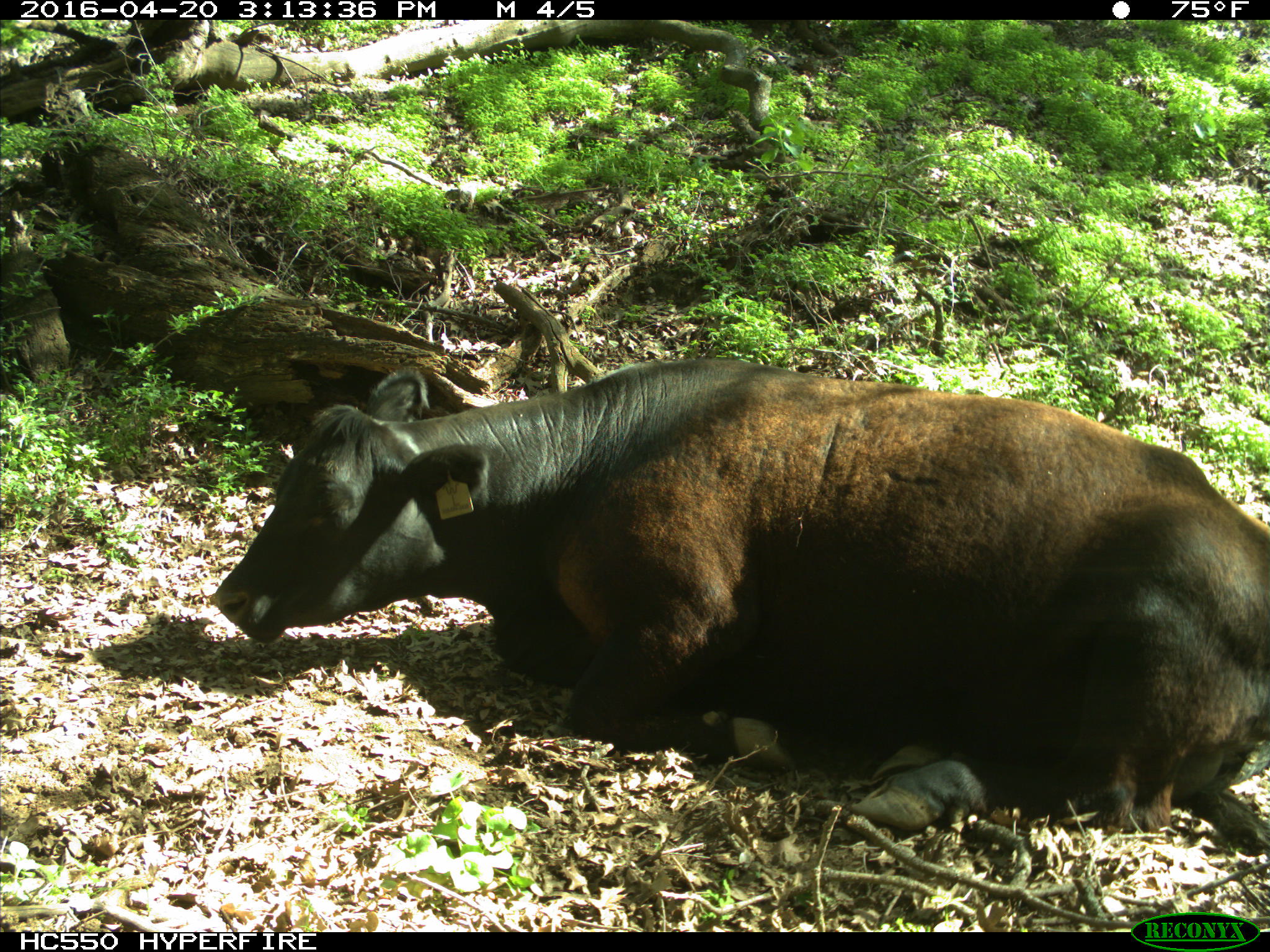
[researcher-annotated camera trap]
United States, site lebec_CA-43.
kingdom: Animalia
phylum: Chordata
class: Mammalia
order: Artiodactyla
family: Bovidae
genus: Bos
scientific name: Bos taurus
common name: domestic cow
Bos taurus (domestic cow).